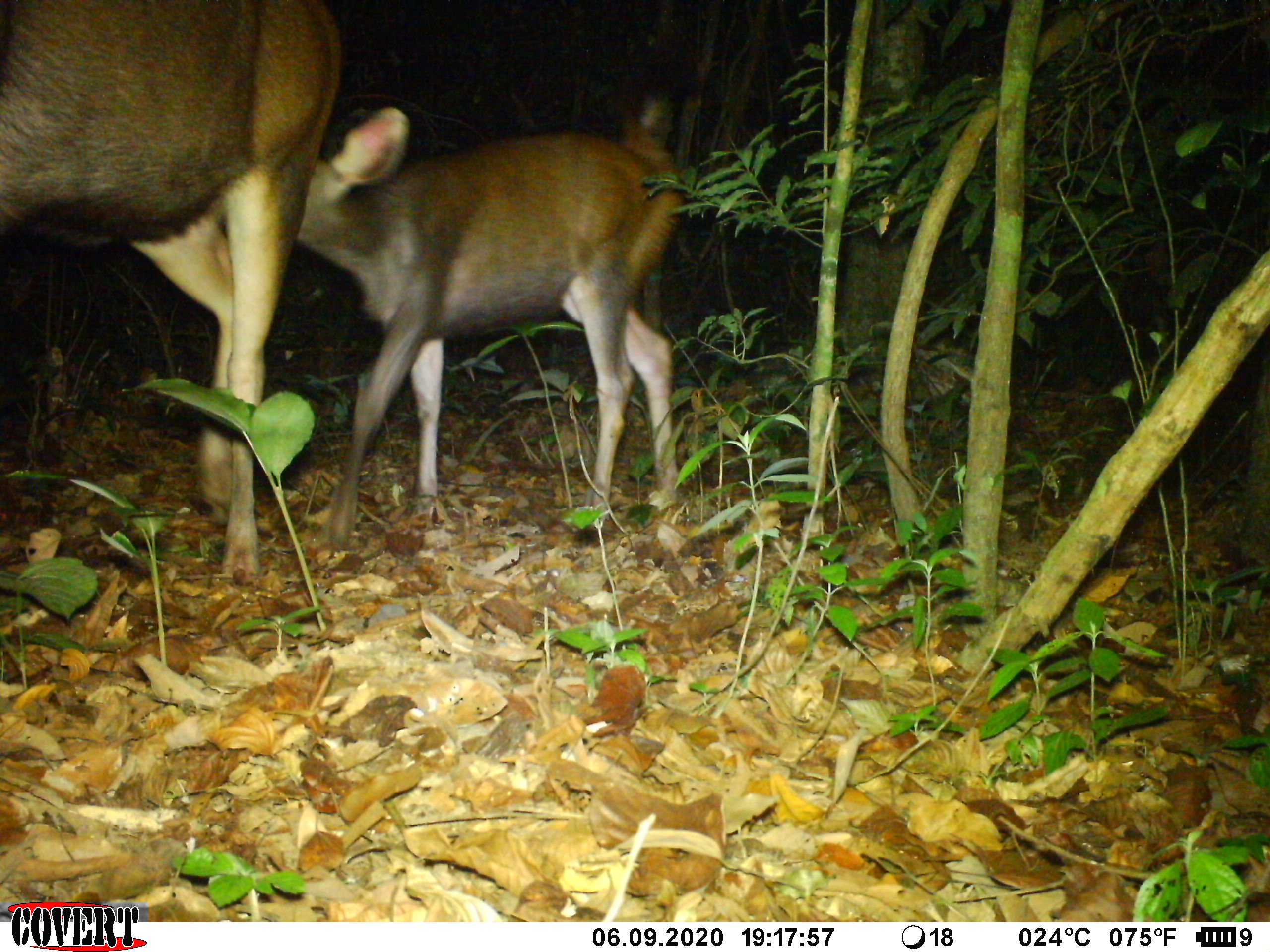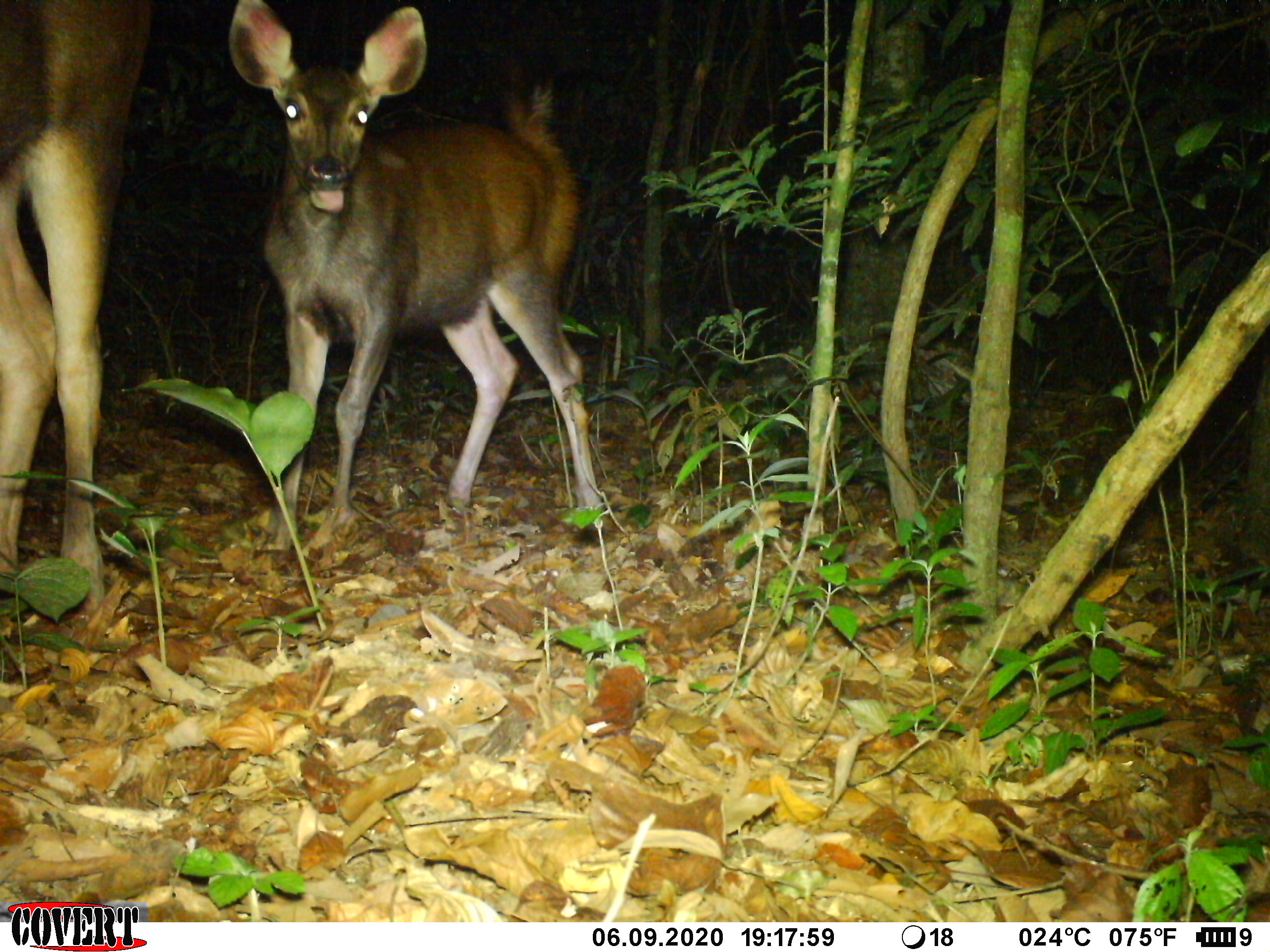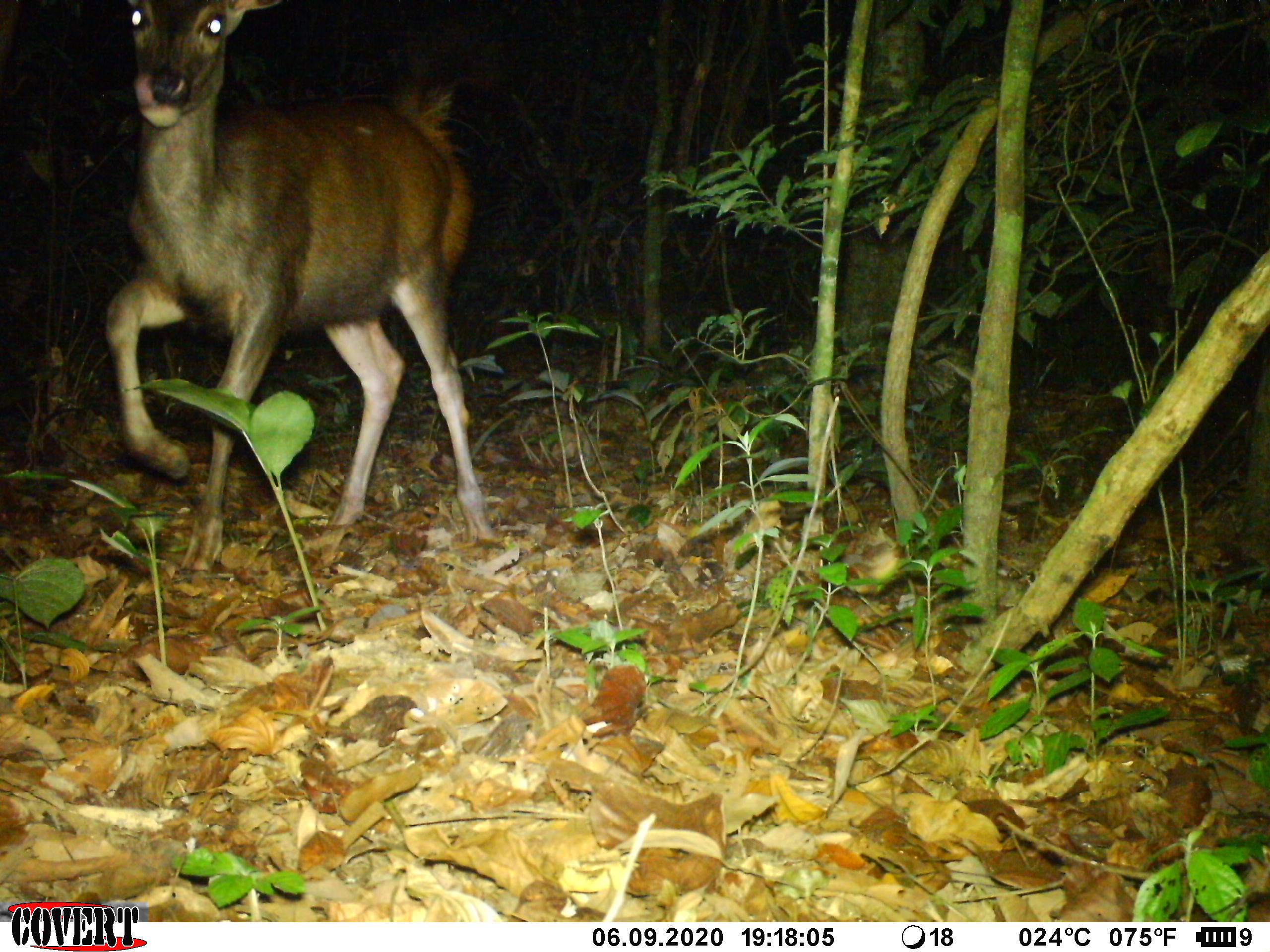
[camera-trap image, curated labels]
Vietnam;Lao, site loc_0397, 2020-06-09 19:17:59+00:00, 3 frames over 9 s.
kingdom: Animalia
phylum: Chordata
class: Mammalia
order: Artiodactyla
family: Cervidae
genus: Rusa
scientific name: Rusa unicolor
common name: sambar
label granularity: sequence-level